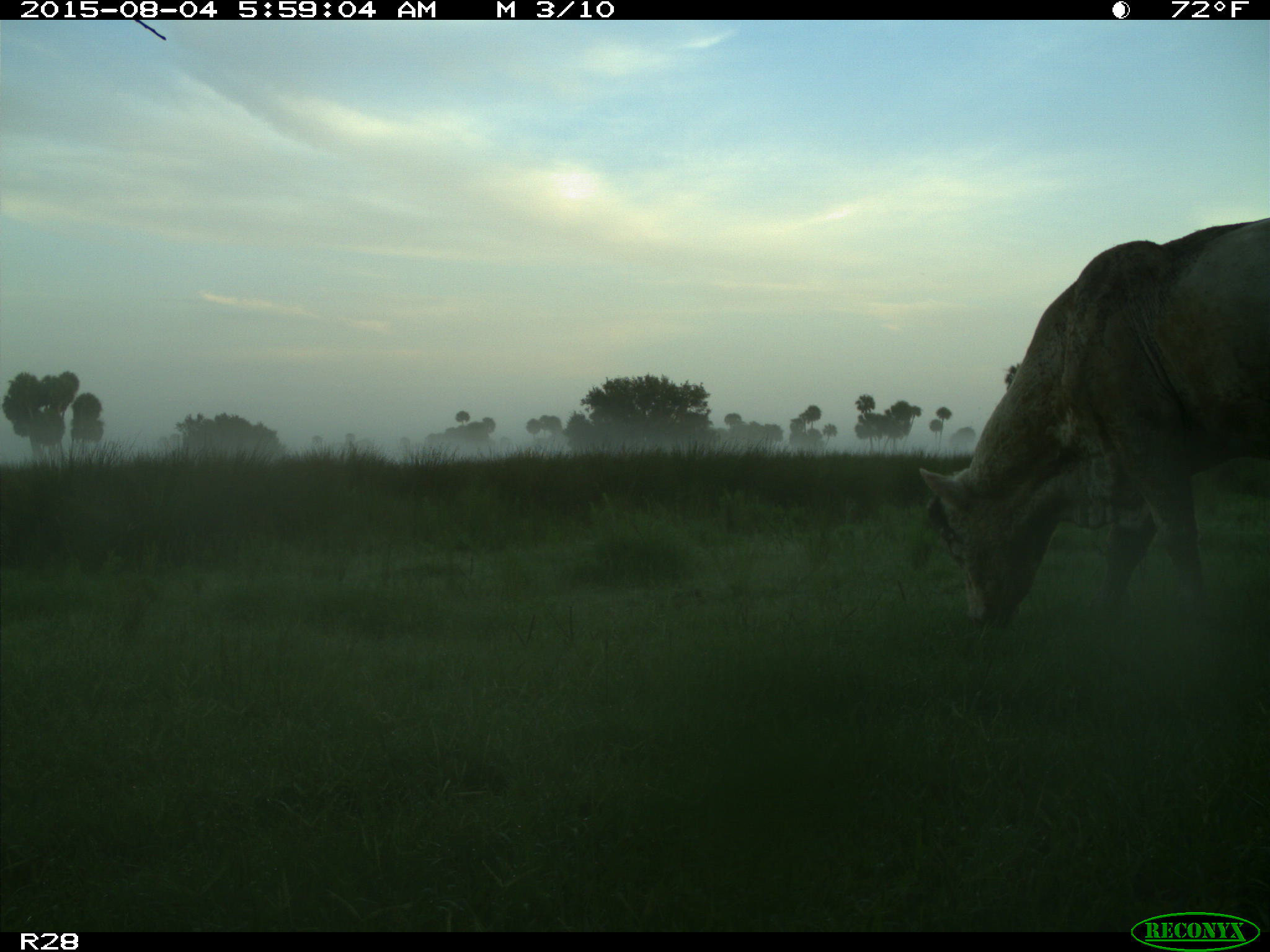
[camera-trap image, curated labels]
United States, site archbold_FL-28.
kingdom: Animalia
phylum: Chordata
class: Mammalia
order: Artiodactyla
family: Bovidae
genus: Bos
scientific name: Bos taurus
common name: domestic cow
Bos taurus (domestic cow).